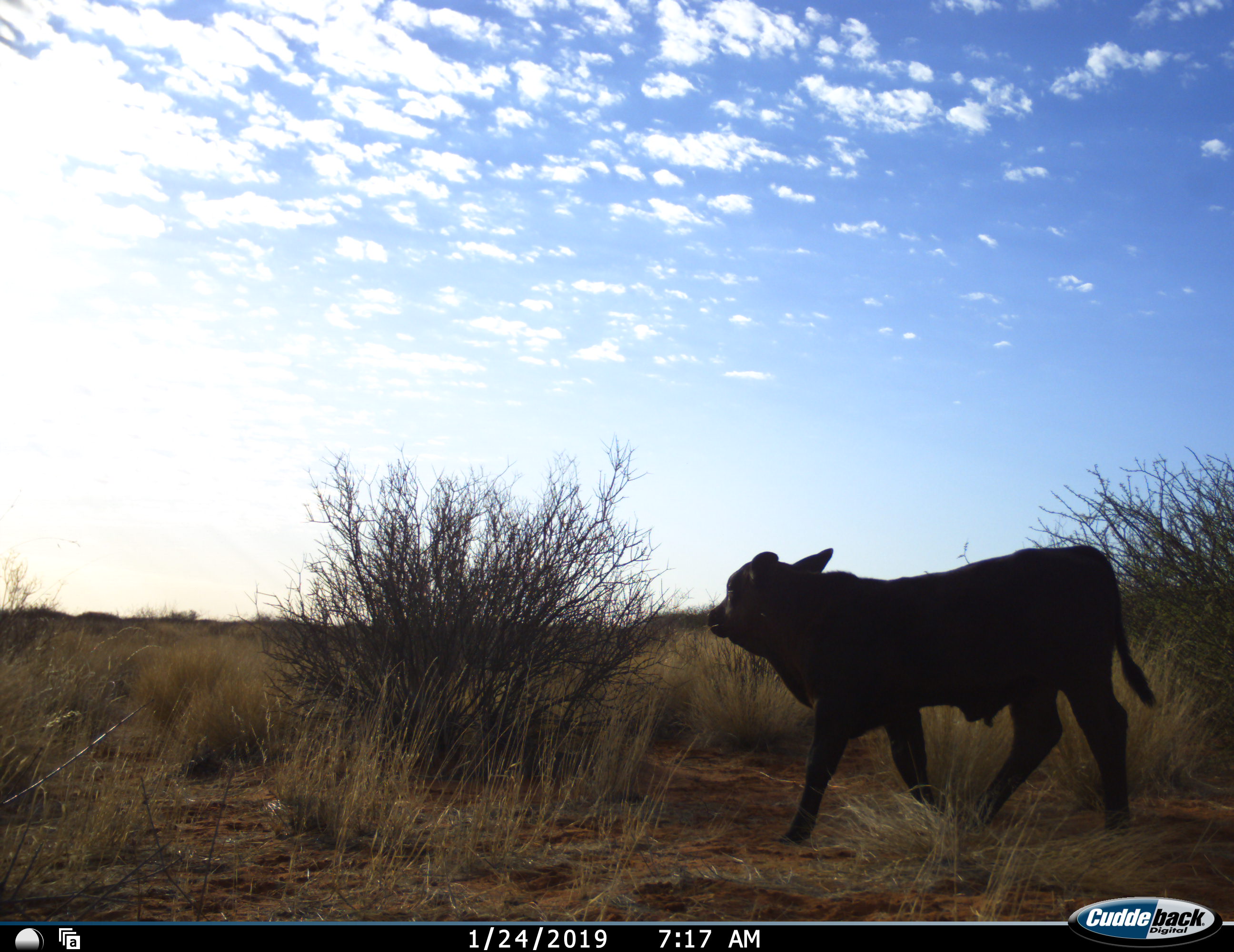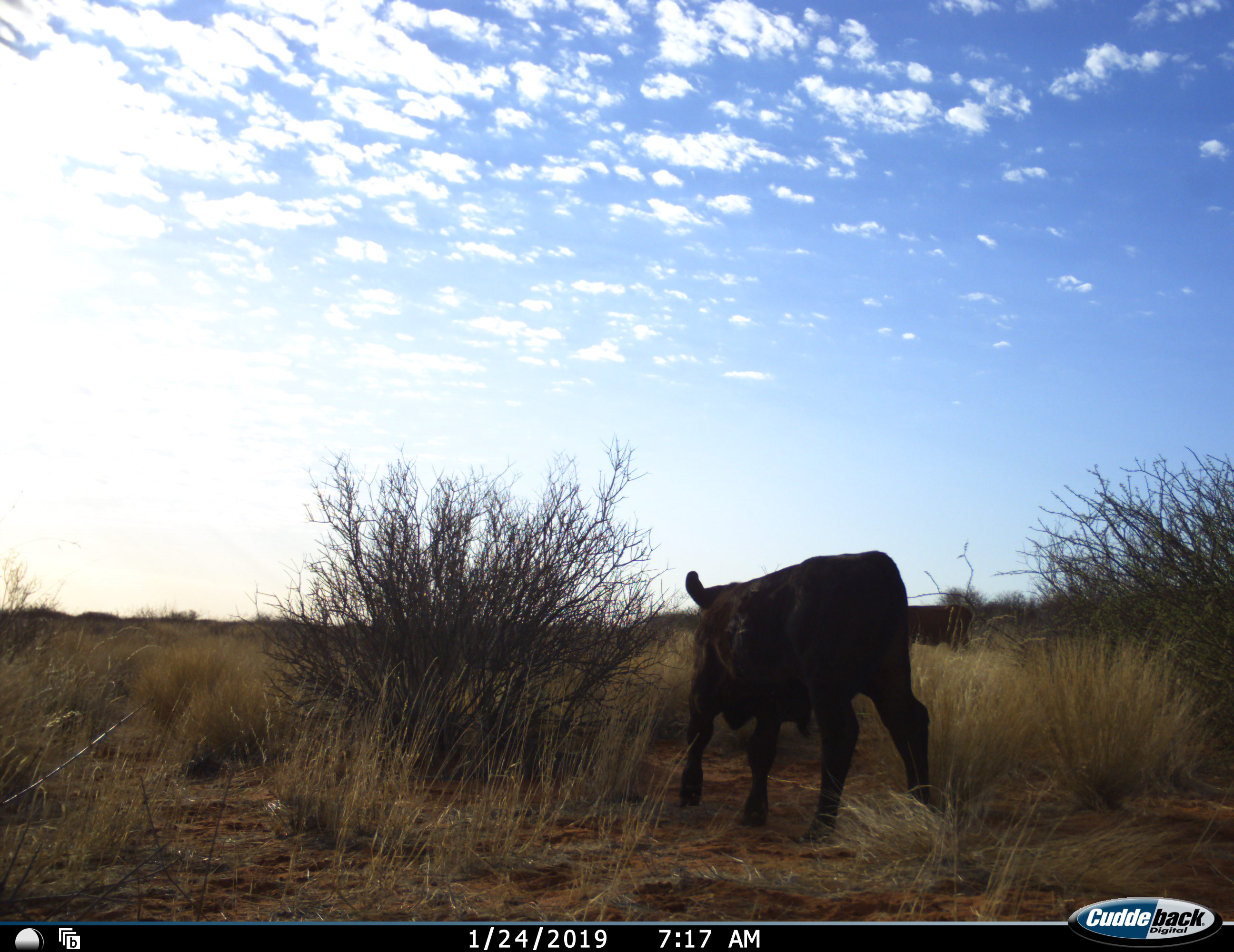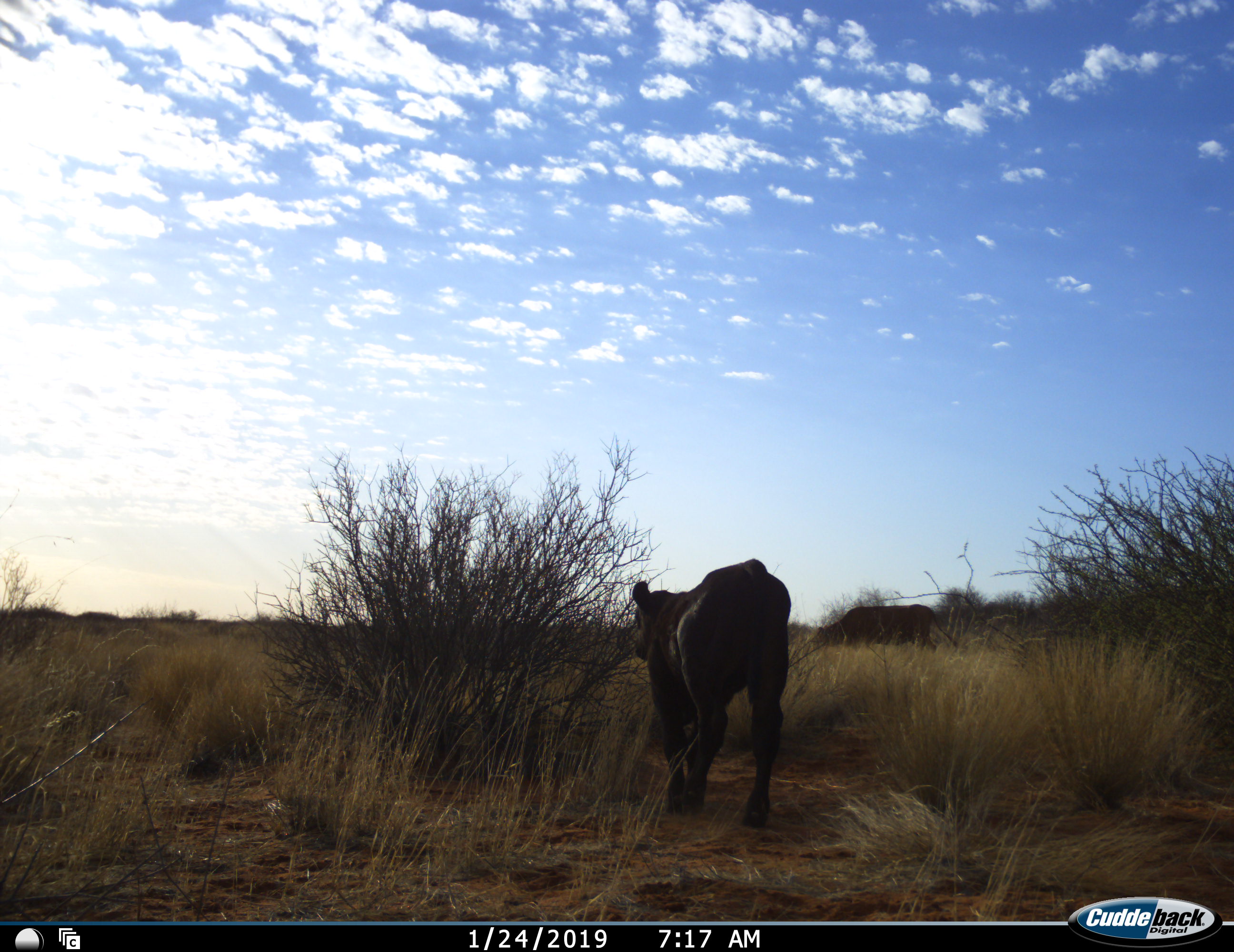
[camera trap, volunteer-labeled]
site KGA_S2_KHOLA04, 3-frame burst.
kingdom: Animalia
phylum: Chordata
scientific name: Vertebrata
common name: domestic animal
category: domesticanimal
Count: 2.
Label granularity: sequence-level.